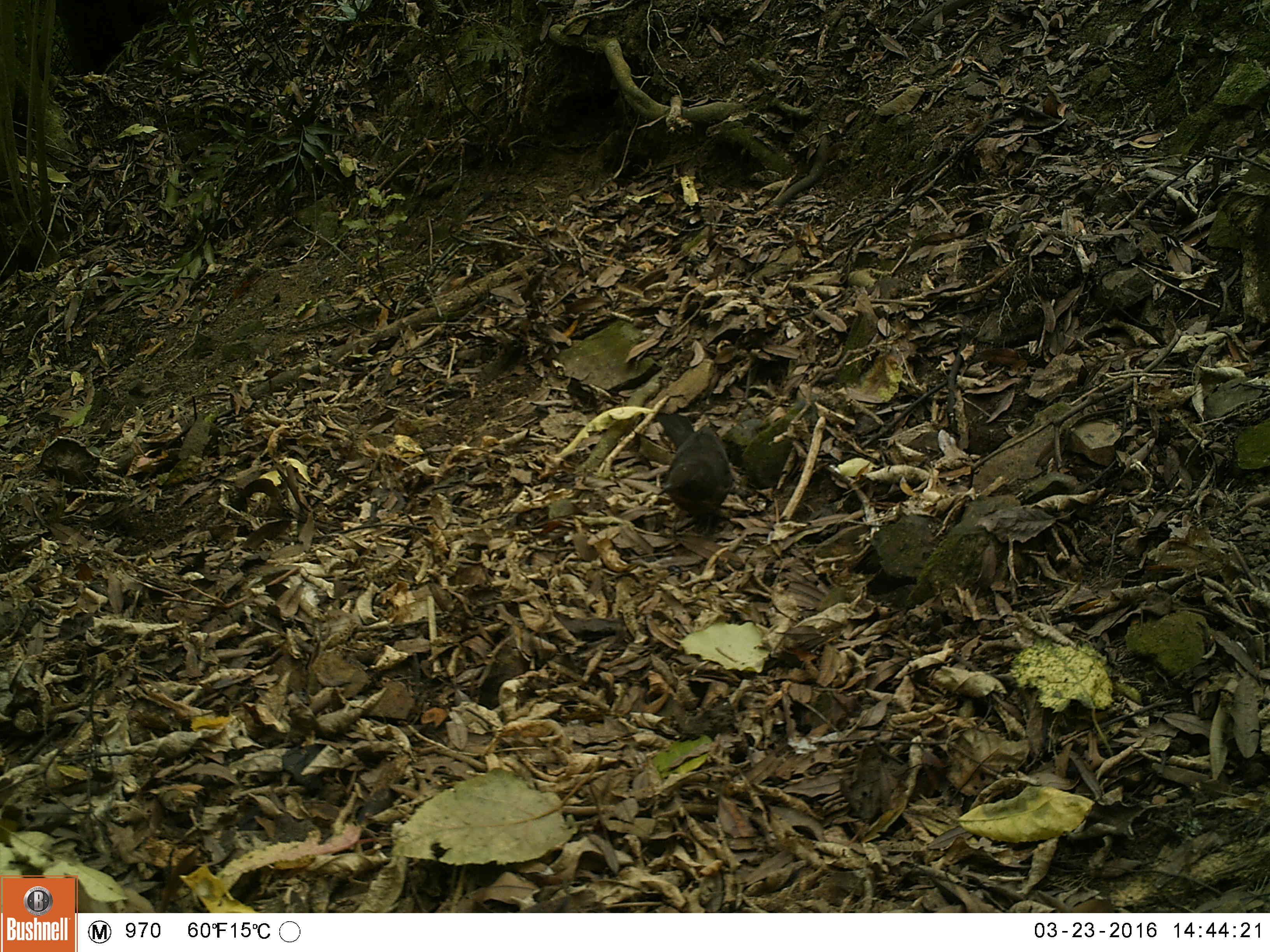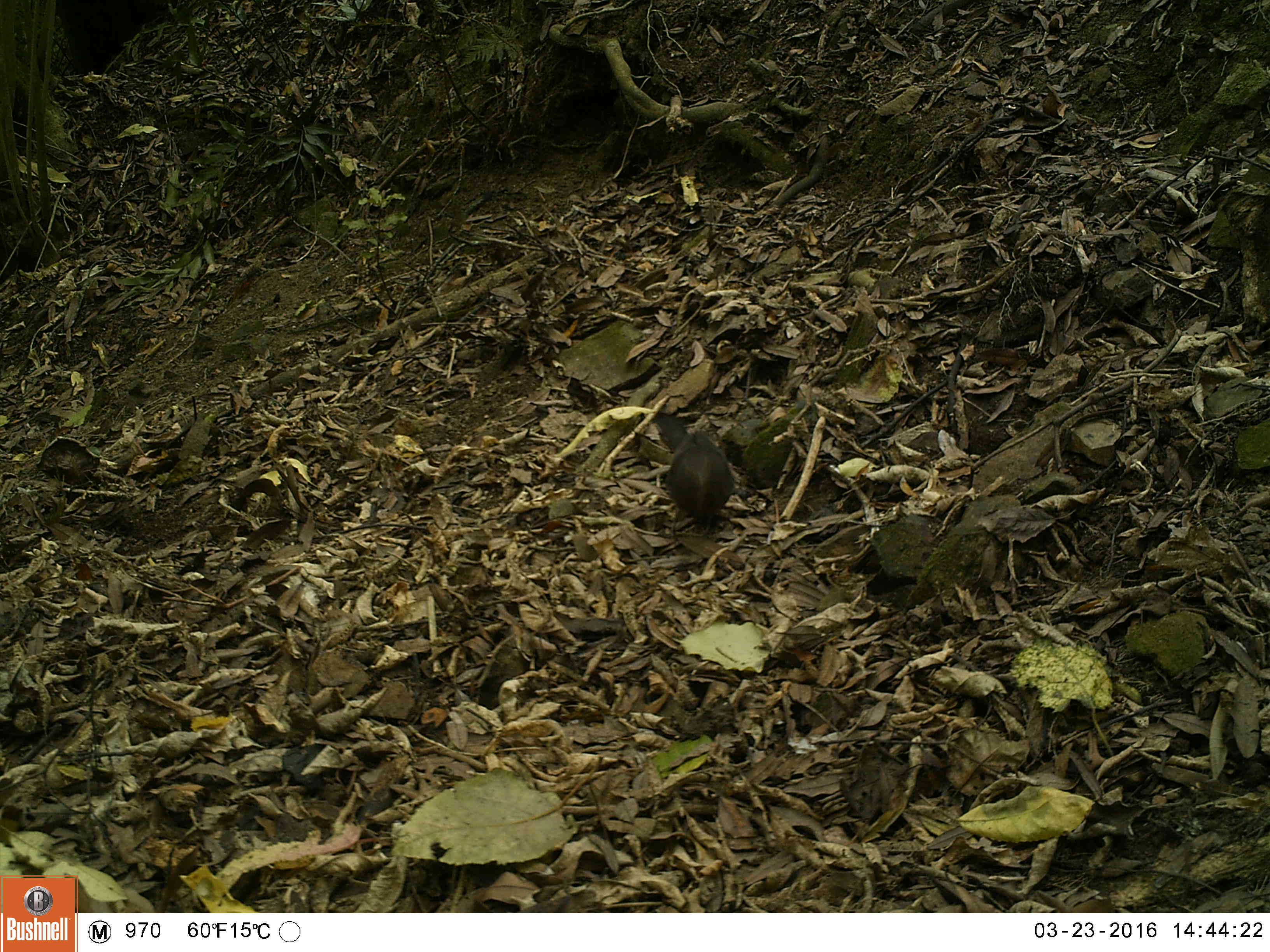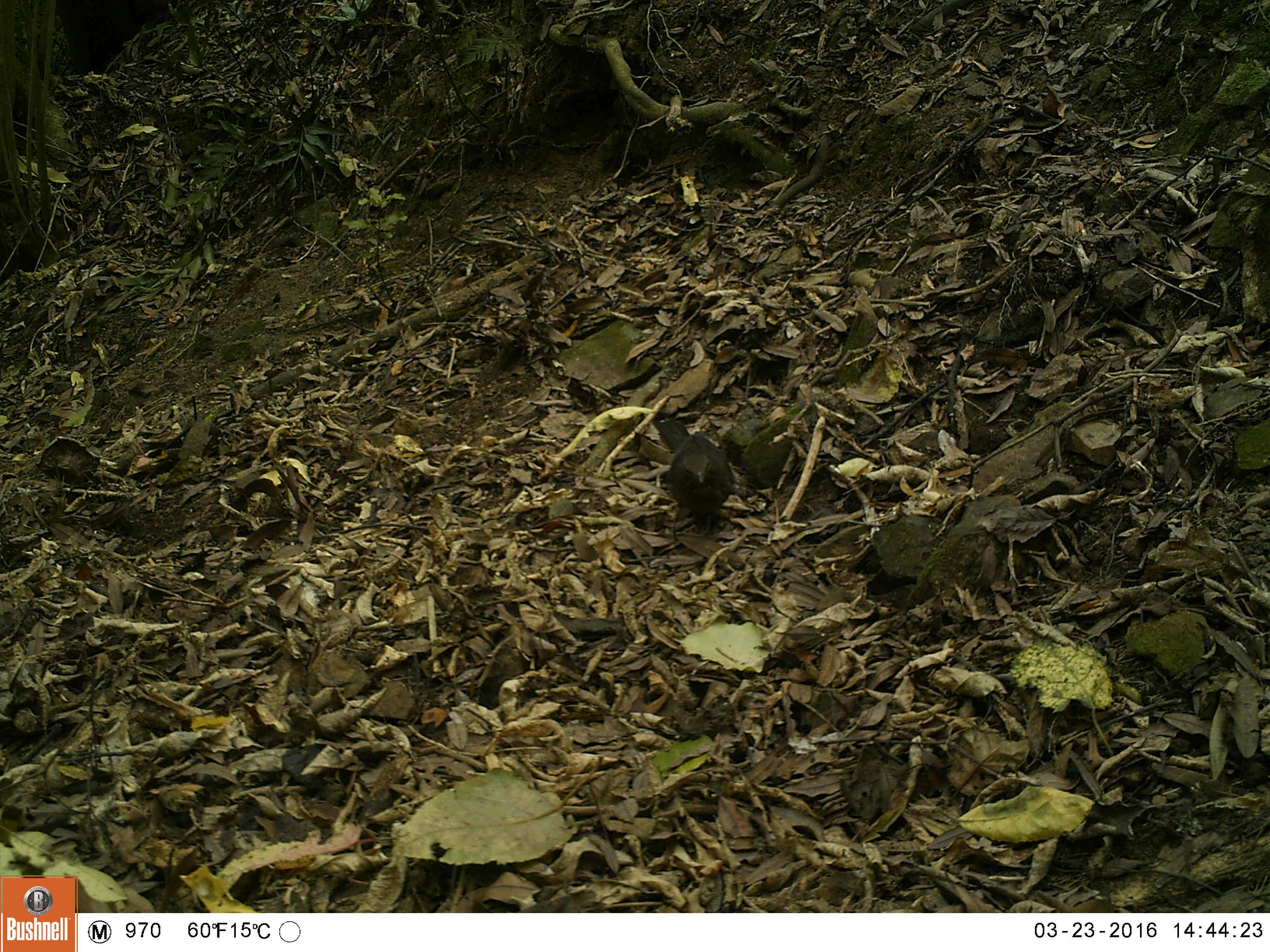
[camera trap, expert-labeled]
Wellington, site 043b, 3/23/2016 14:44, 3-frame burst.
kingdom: Animalia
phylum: Chordata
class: Aves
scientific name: Aves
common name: bird